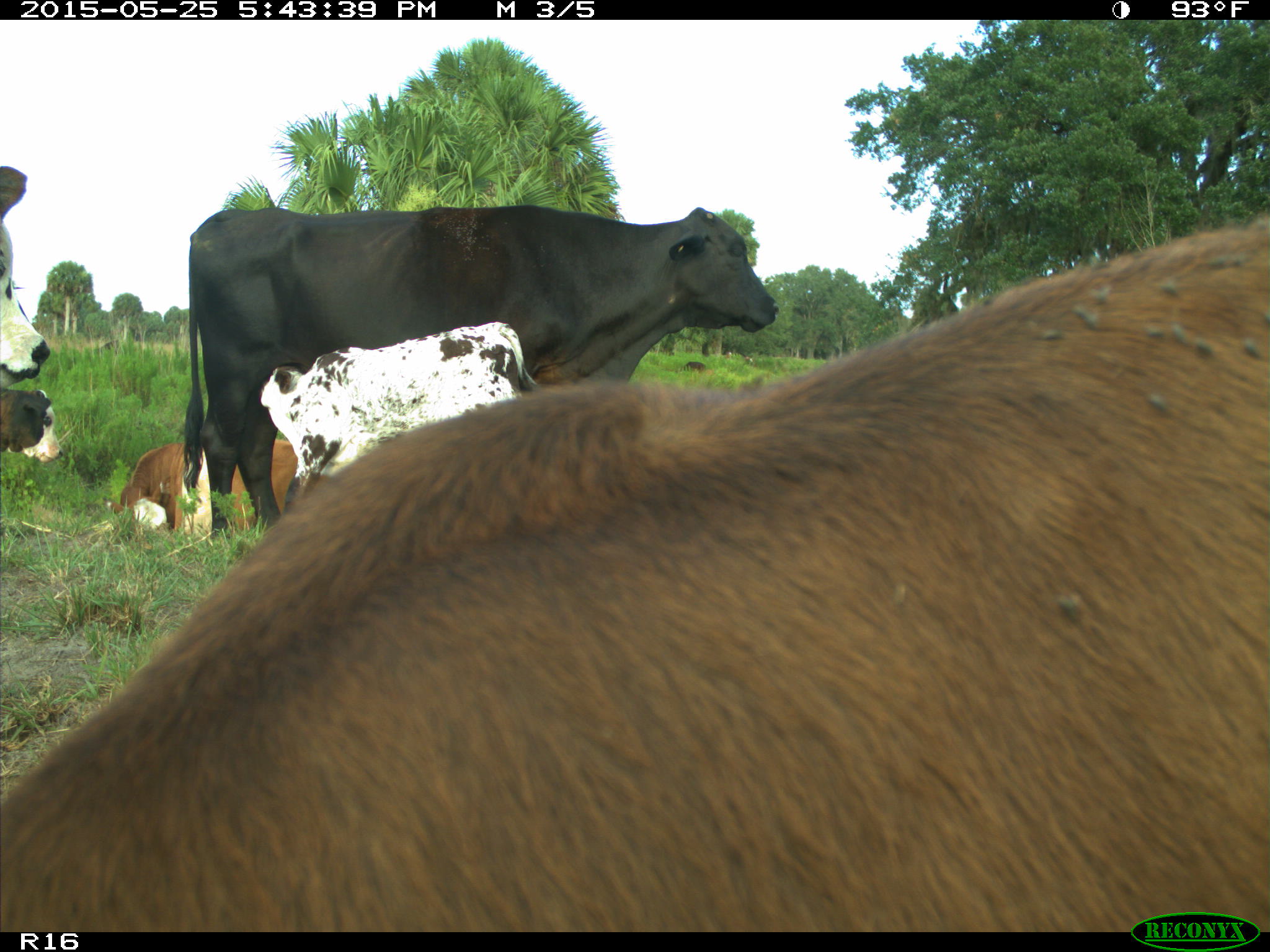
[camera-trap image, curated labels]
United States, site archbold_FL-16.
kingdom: Animalia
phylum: Chordata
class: Mammalia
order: Artiodactyla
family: Bovidae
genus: Bos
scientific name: Bos taurus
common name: domestic cow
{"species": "Bos taurus (domestic cow)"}